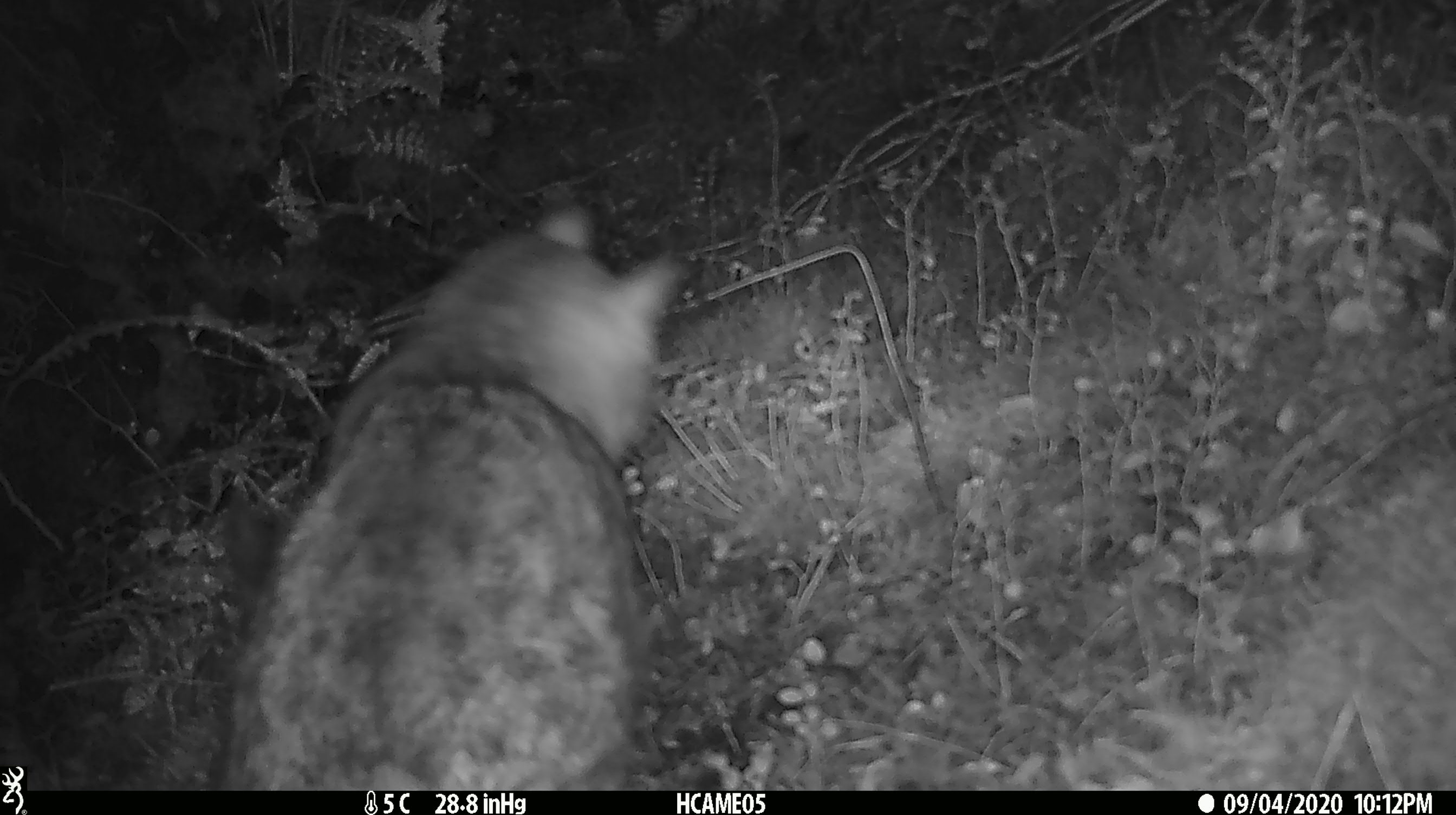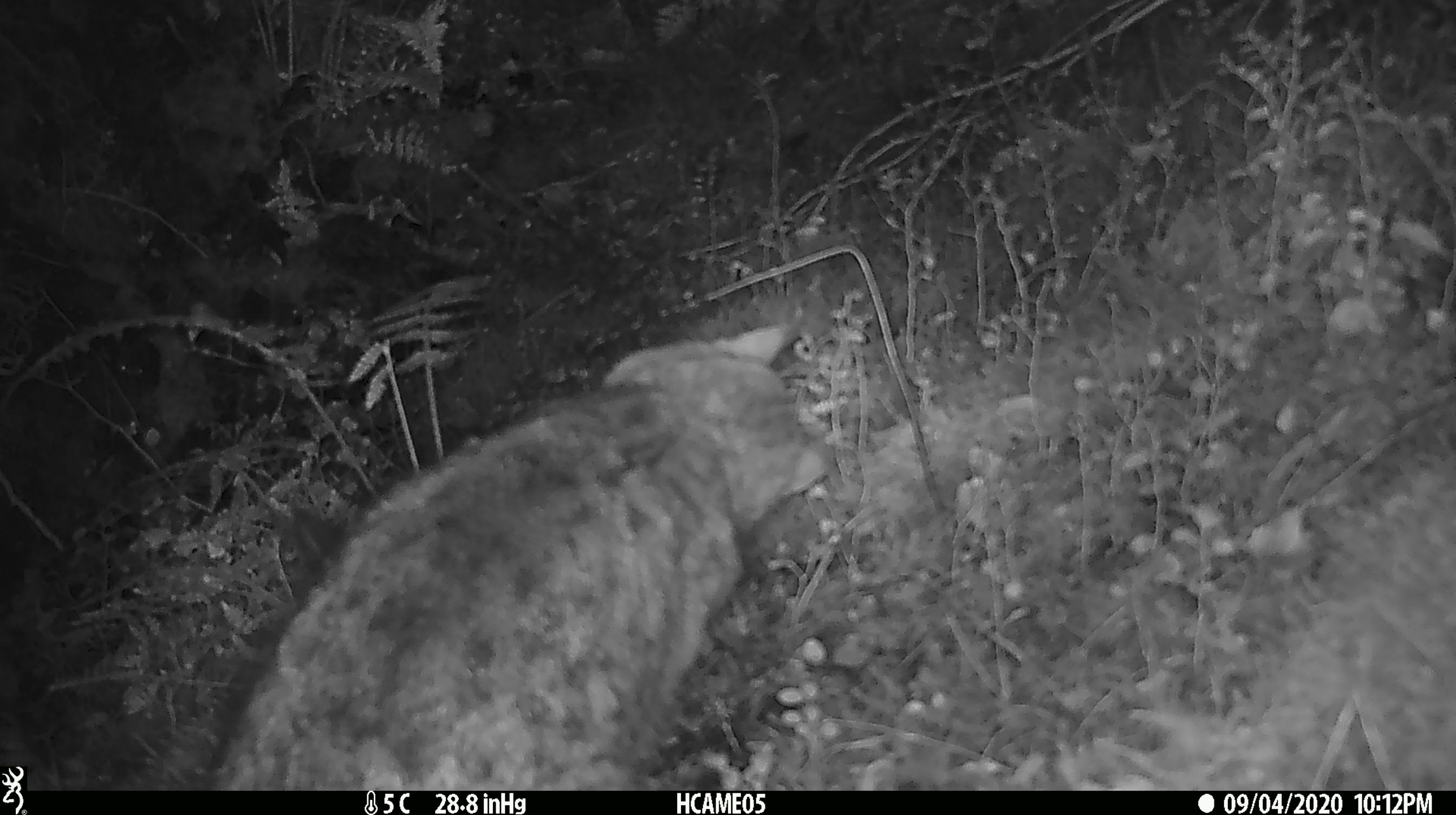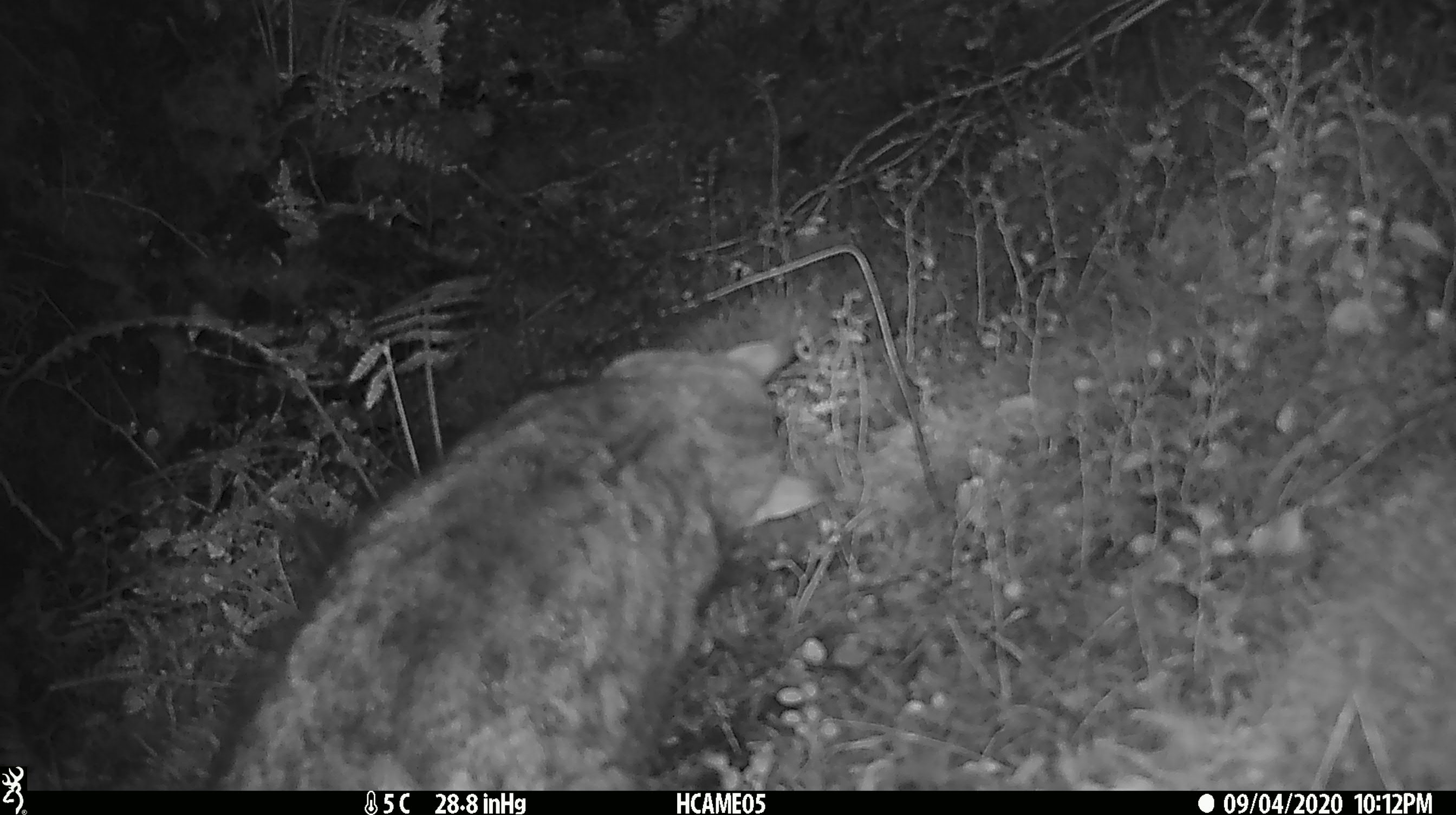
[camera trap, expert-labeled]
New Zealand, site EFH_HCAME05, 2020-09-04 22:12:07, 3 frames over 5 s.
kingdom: Animalia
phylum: Chordata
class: Mammalia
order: Carnivora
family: Felidae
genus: Felis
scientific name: Felis catus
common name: domestic cat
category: cat